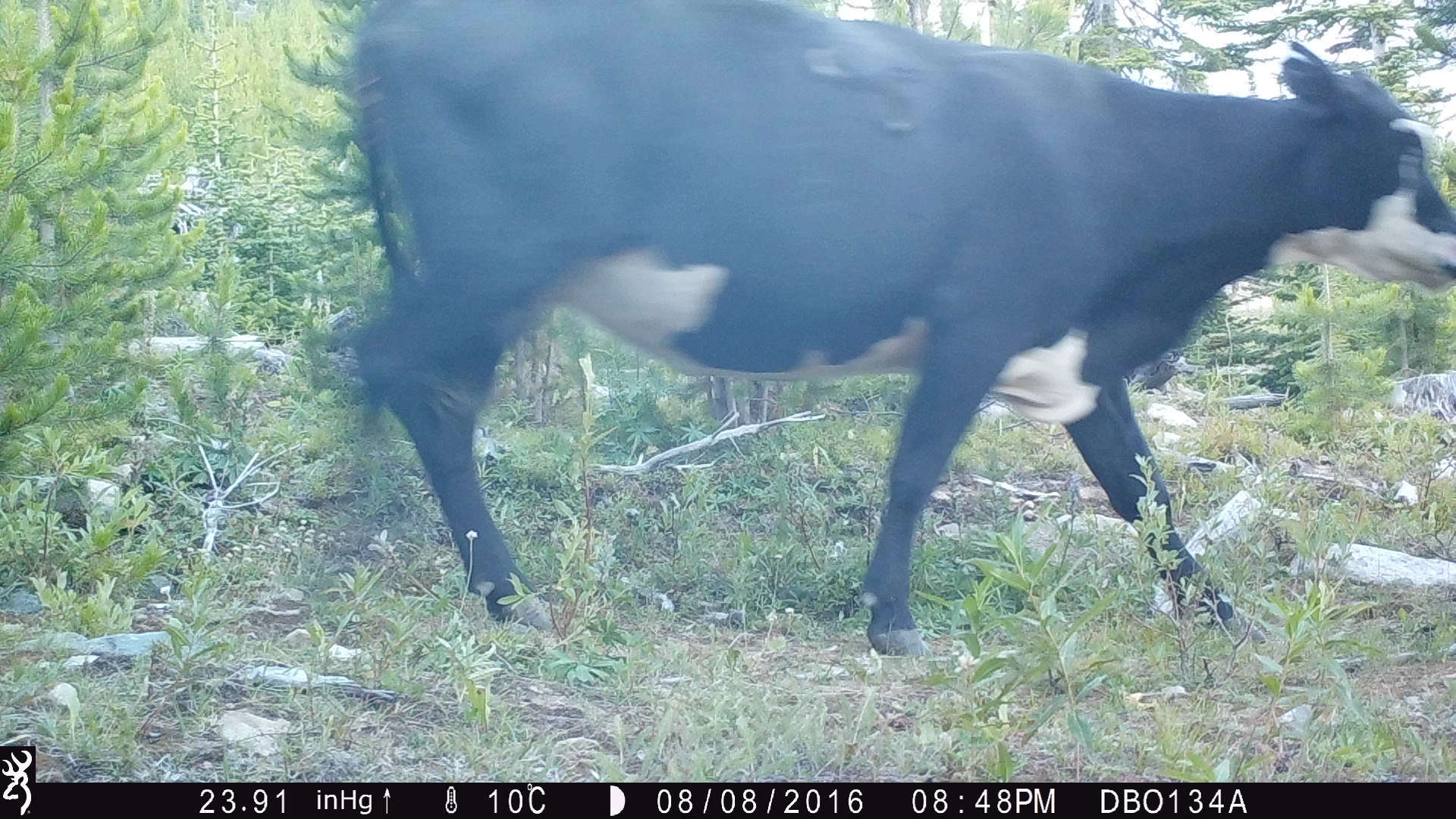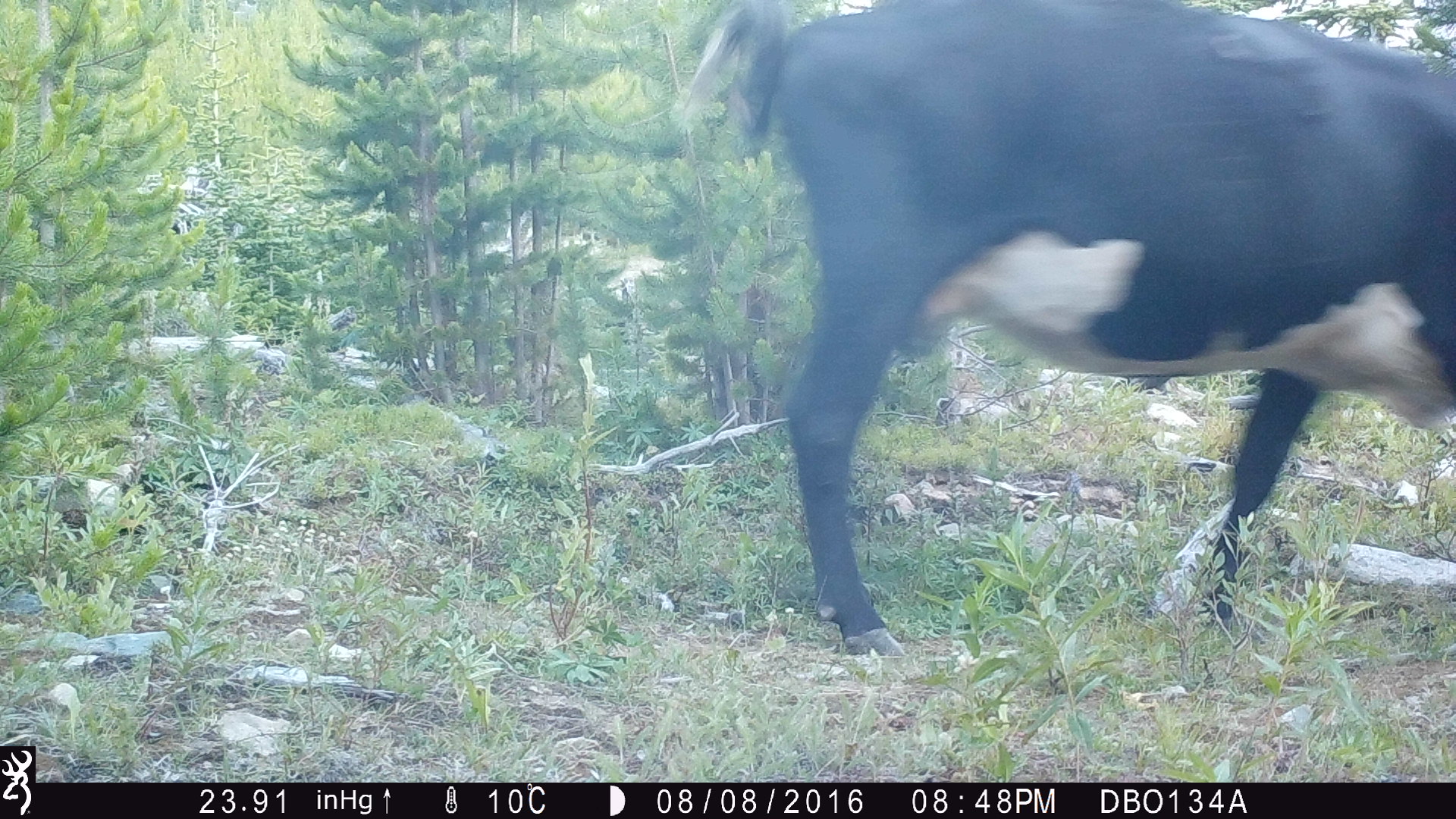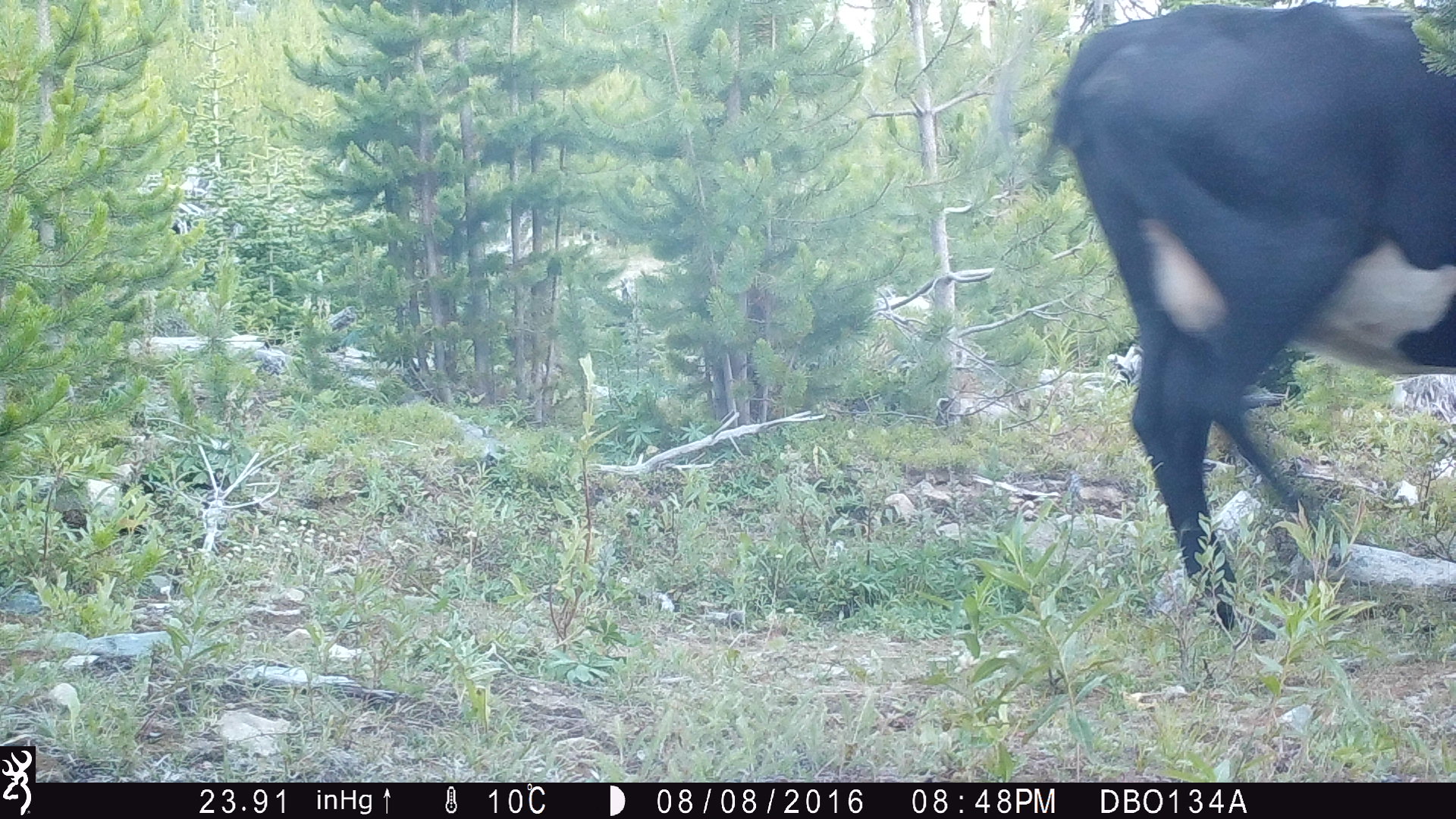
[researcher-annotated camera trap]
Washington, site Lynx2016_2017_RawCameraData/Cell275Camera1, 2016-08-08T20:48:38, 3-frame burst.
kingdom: Animalia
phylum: Chordata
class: Mammalia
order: Artiodactyla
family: Bovidae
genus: Bos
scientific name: Bos taurus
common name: domestic cattle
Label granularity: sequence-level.